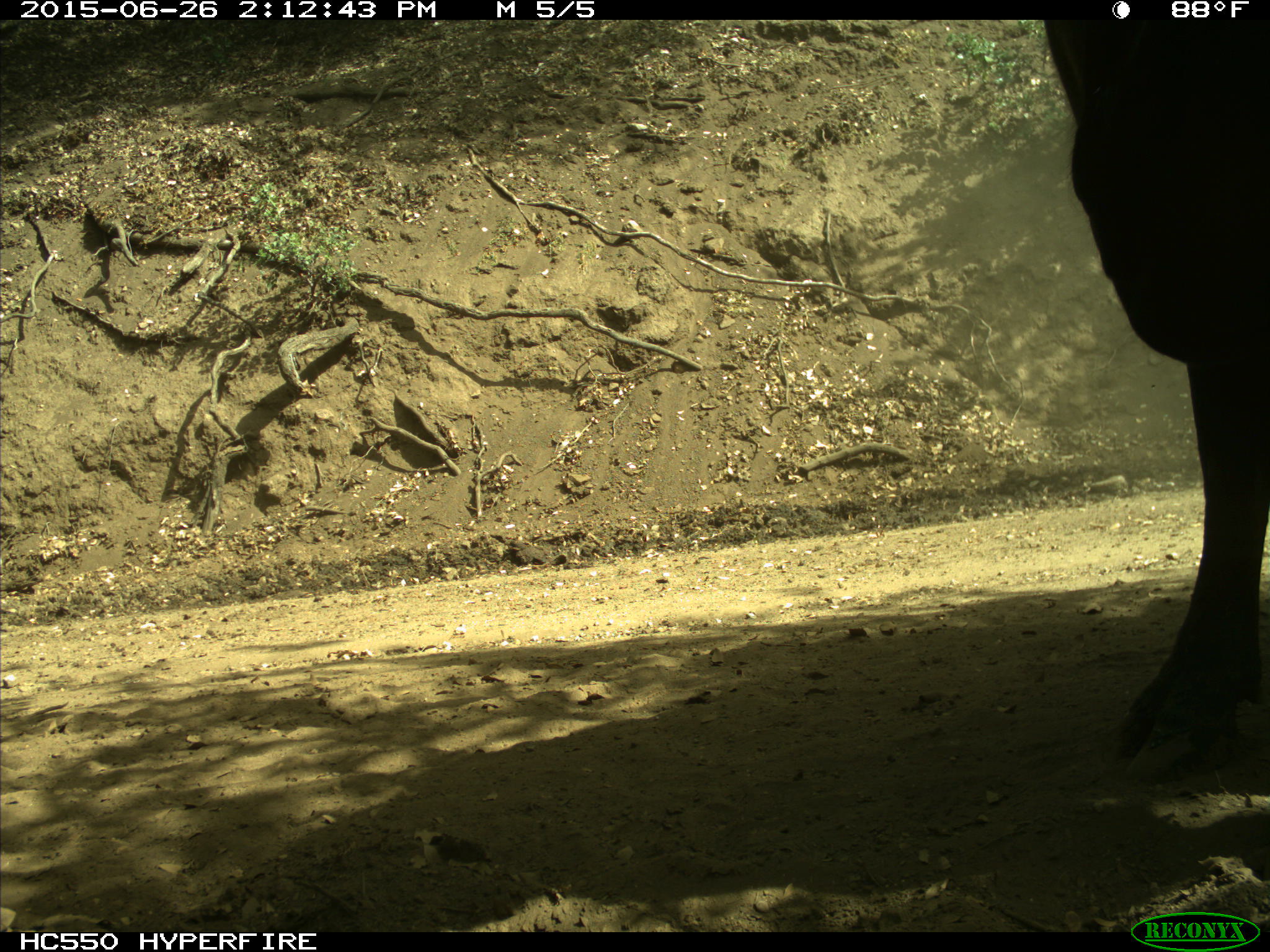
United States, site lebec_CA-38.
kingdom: Animalia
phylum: Chordata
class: Mammalia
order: Artiodactyla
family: Bovidae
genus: Bos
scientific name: Bos taurus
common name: domestic cow